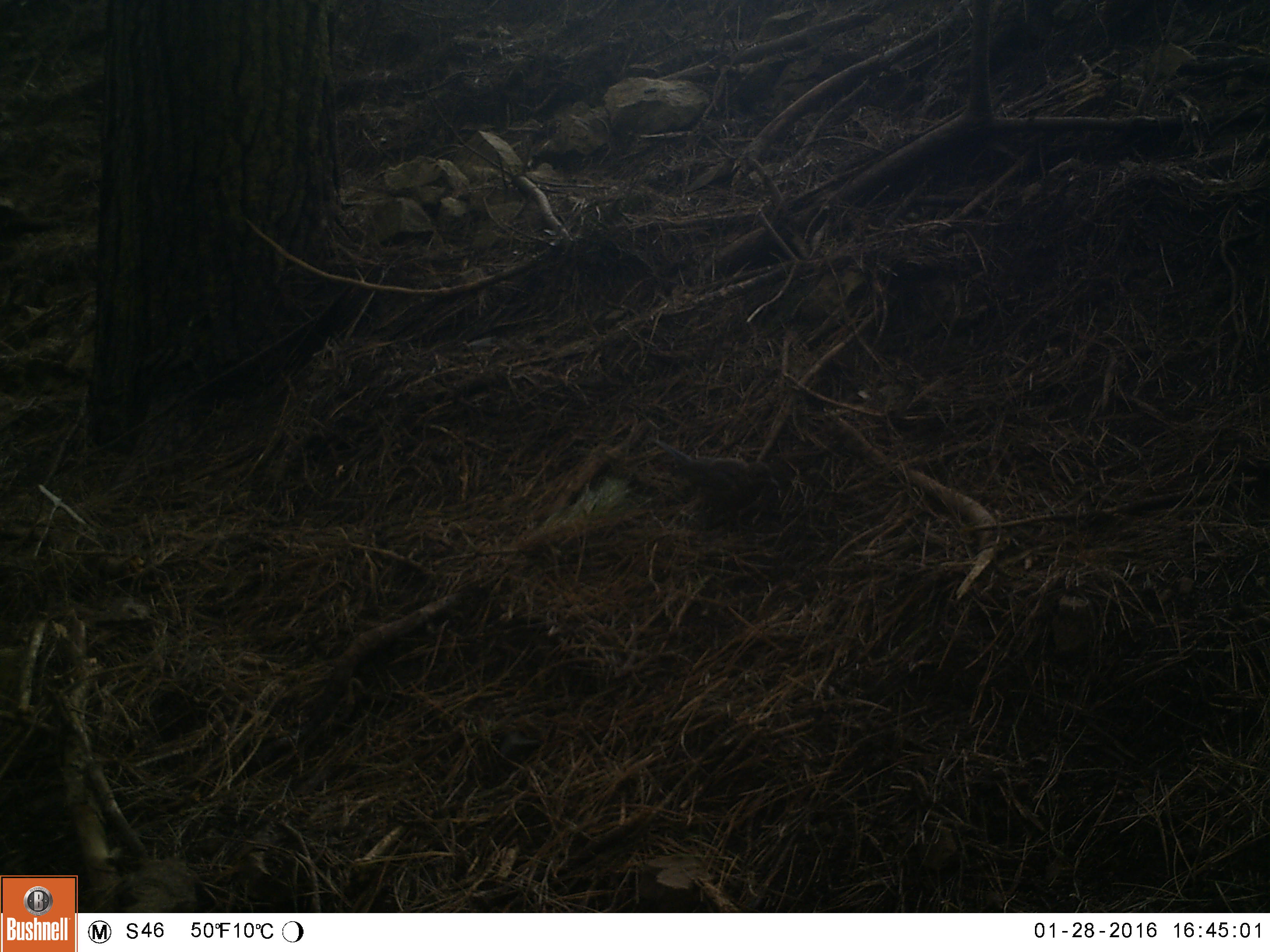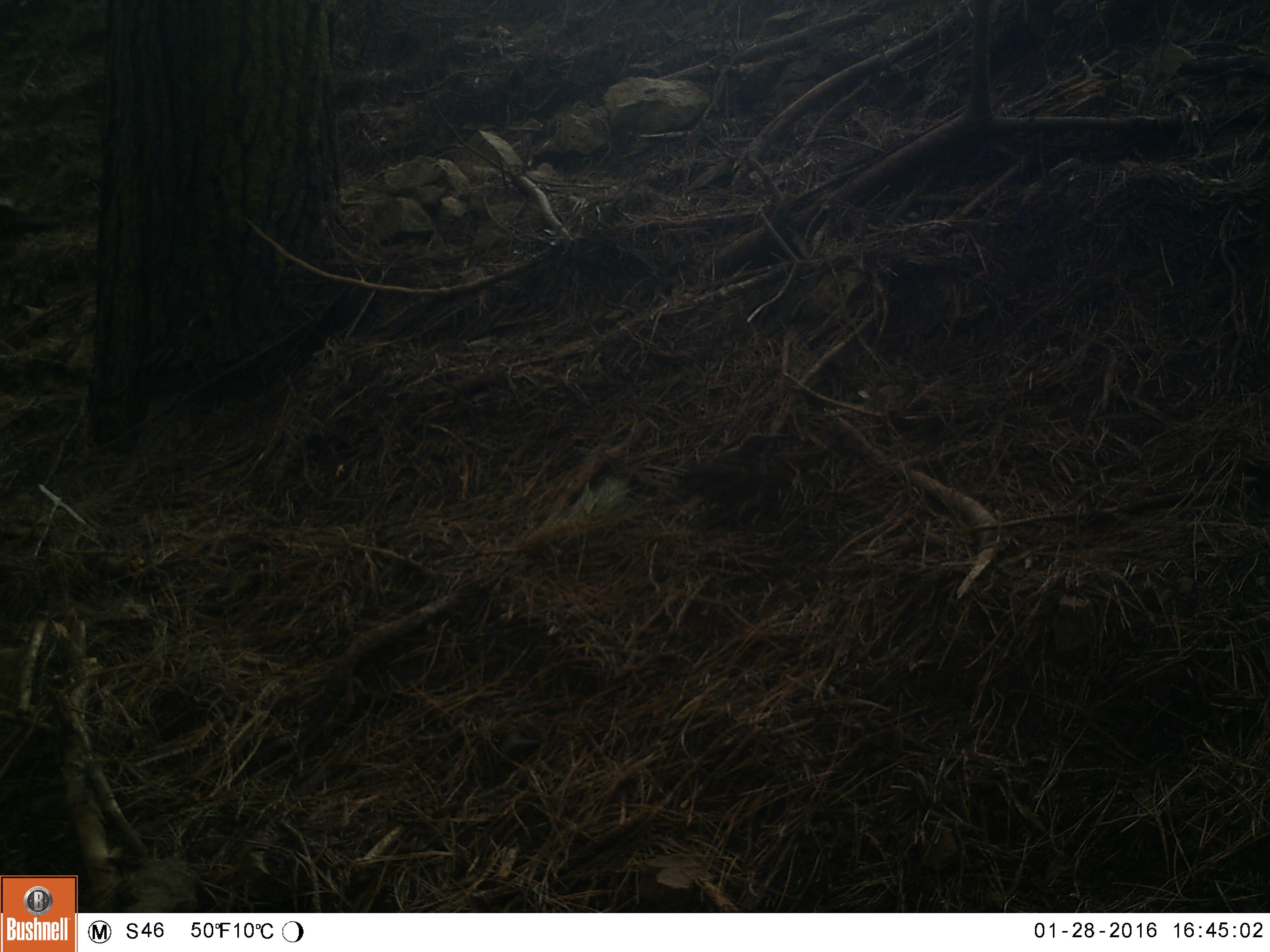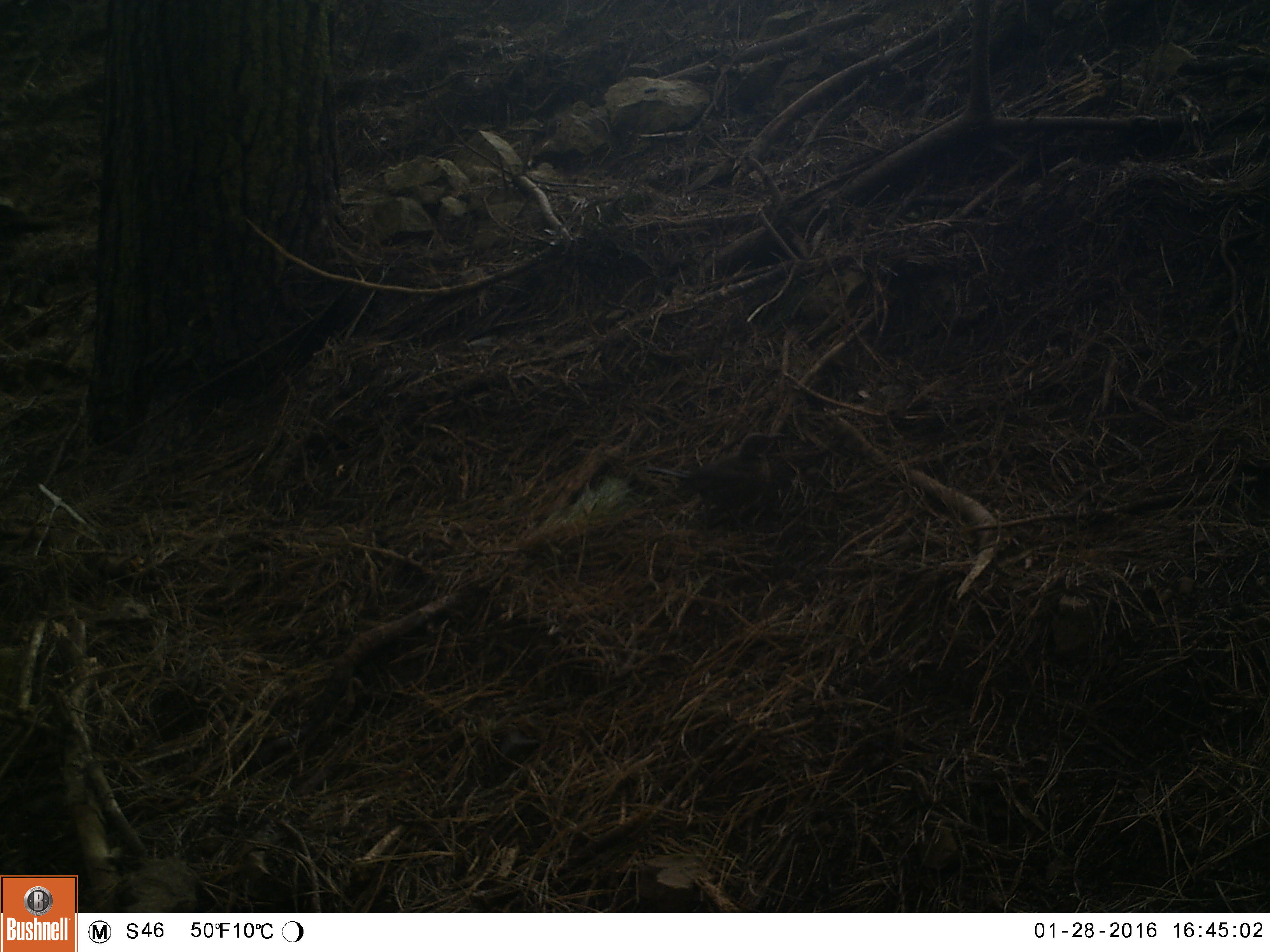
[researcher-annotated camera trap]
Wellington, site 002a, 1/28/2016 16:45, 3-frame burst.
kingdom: Animalia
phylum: Chordata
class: Aves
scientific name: Aves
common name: bird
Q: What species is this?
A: Bird (Aves).